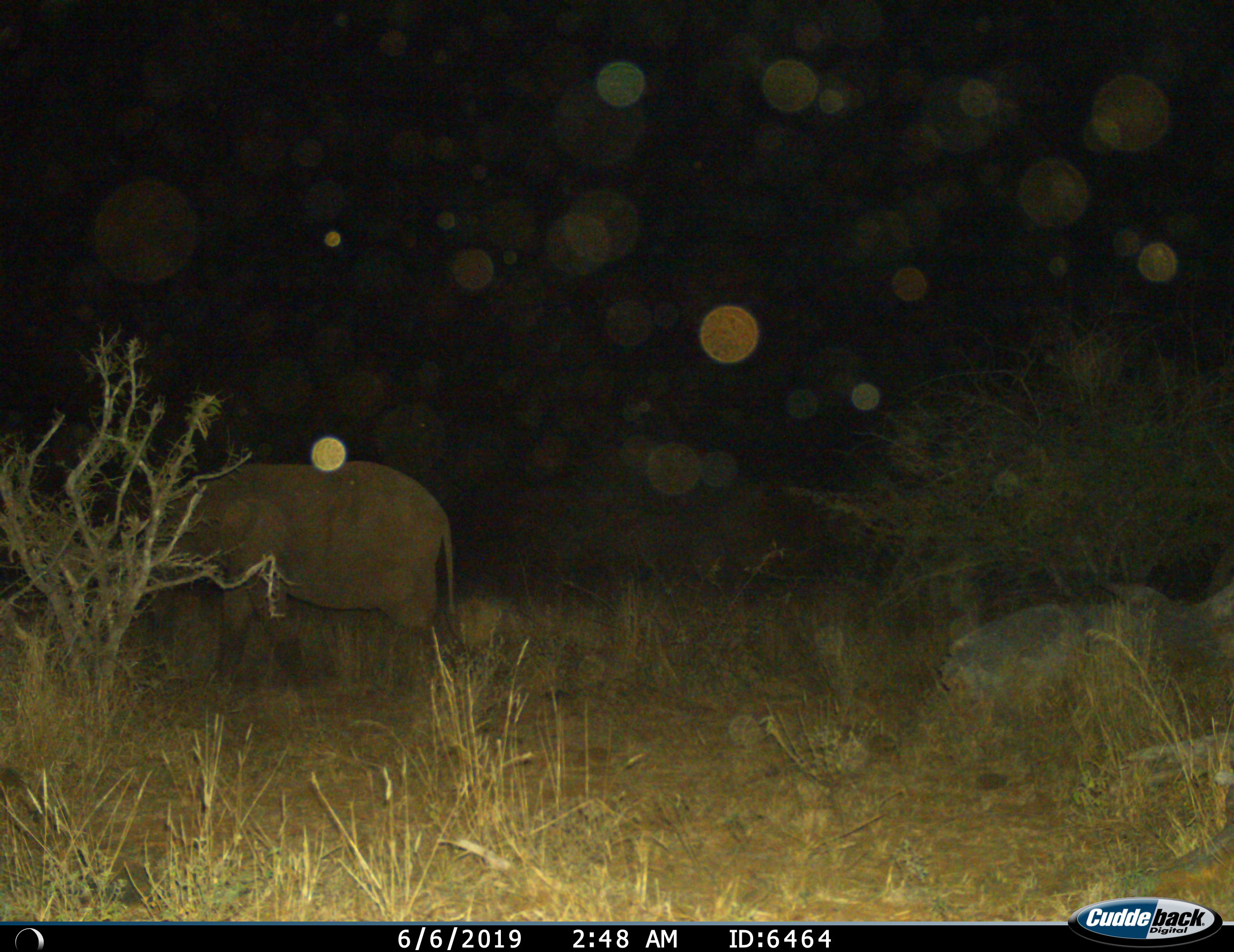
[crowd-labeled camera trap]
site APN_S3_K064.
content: unidentified animal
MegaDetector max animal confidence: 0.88